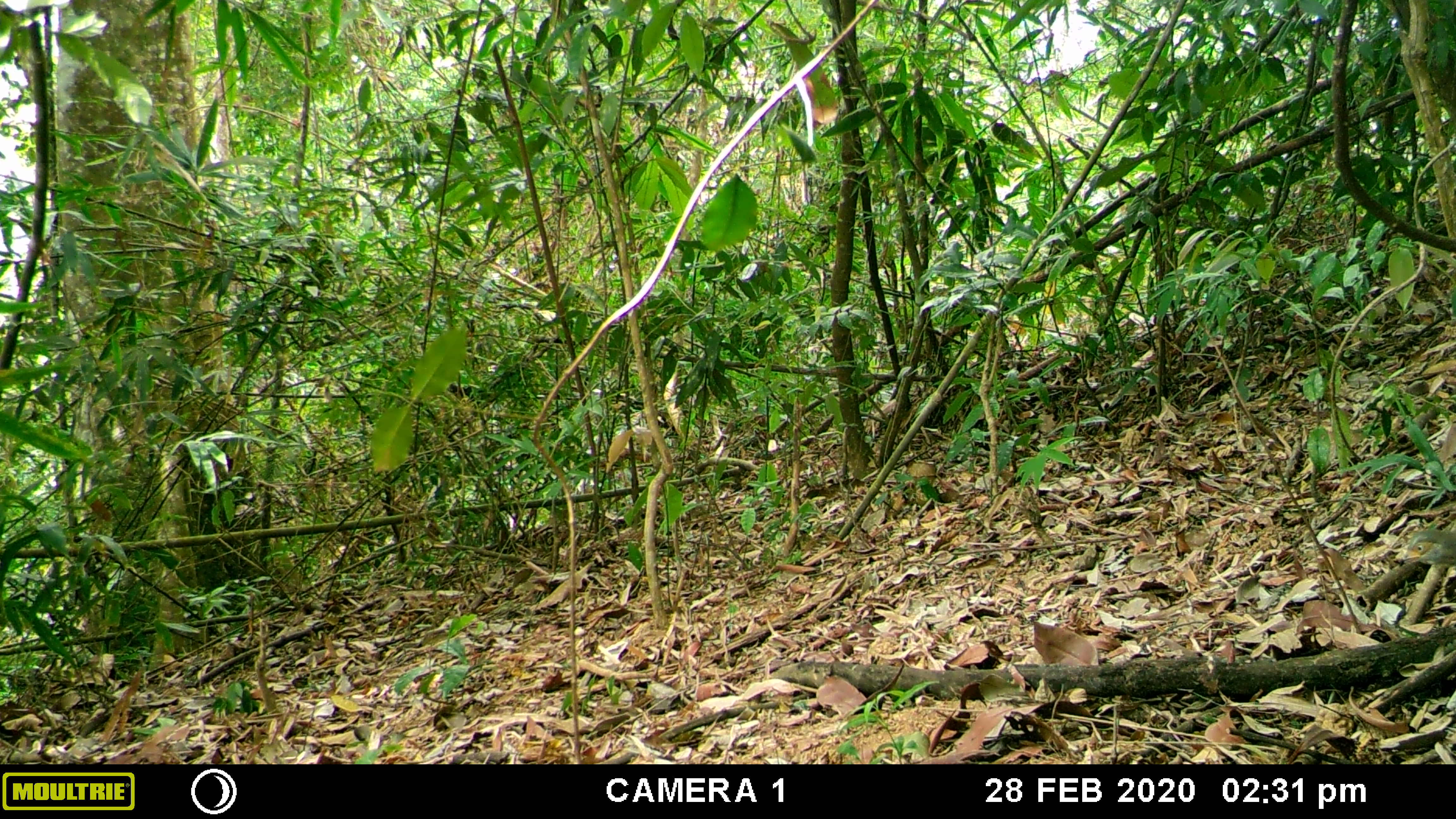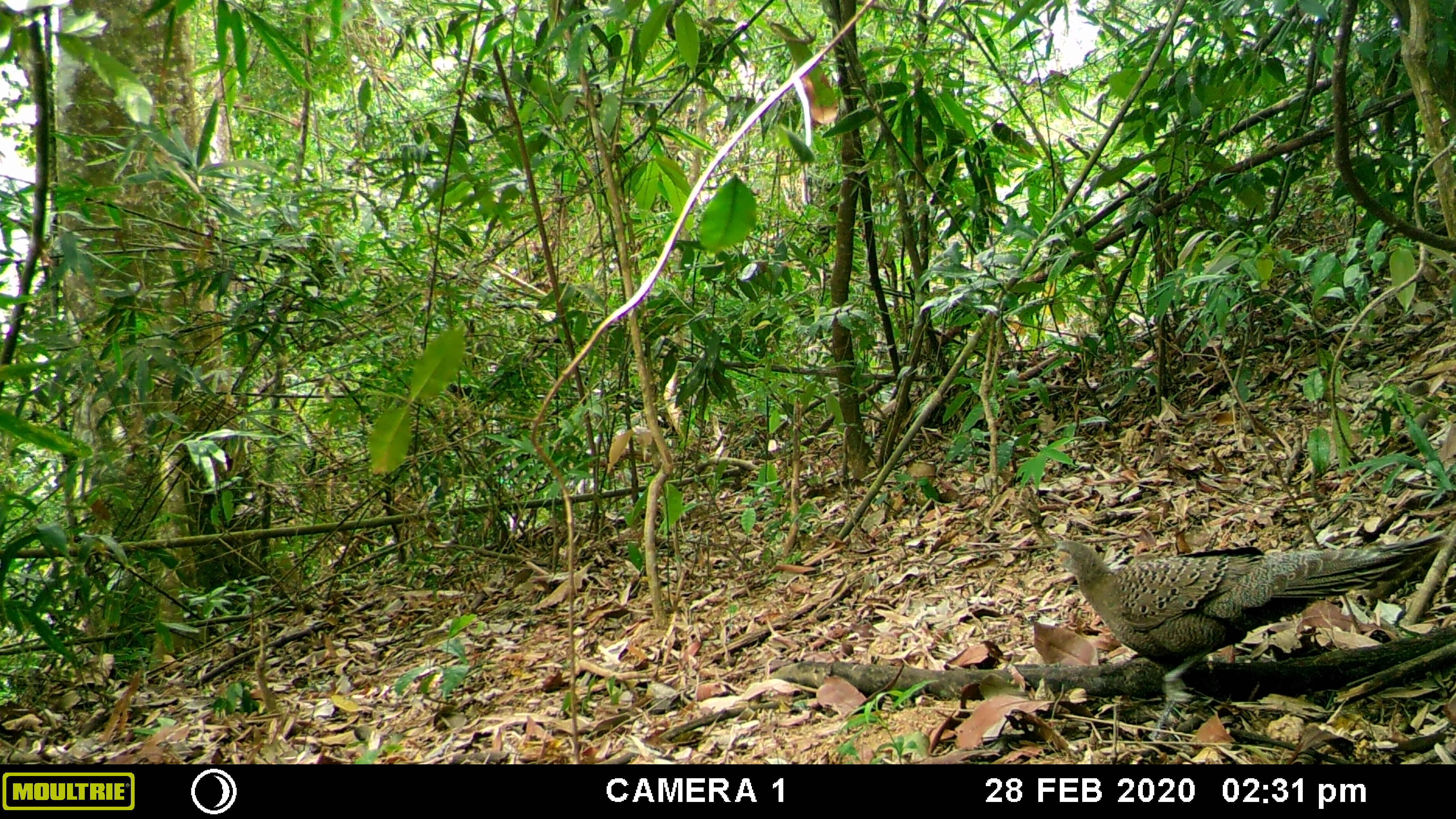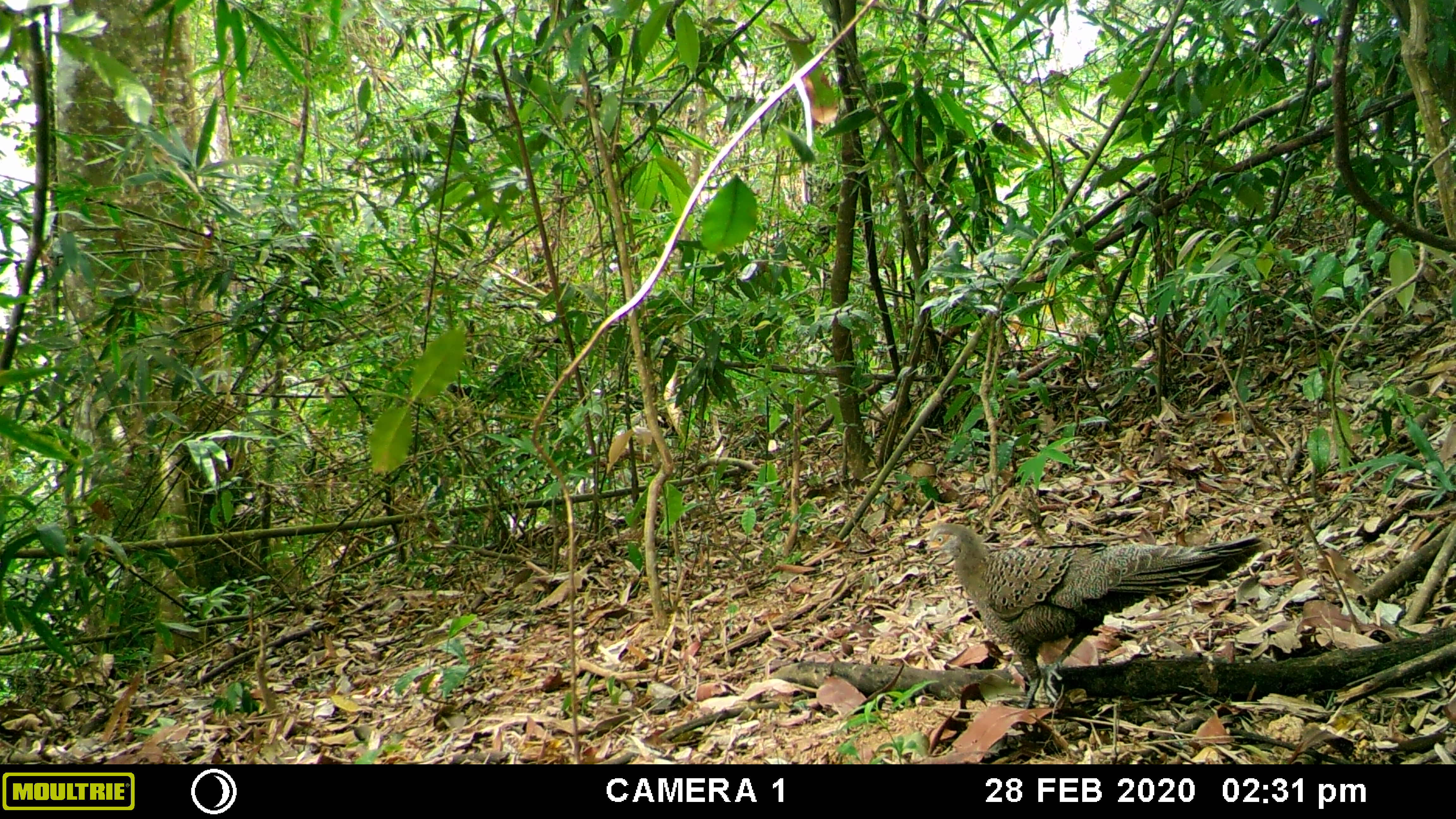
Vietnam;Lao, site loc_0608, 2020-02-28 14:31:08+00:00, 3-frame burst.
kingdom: Animalia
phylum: Chordata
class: Aves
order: Galliformes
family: Phasianidae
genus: Polyplectron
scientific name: Polyplectron bicalcaratum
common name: gray peacock-pheasant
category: grey peacock pheasant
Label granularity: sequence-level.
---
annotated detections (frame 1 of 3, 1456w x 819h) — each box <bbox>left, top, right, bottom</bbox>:
grey peacock pheasant: <bbox>1404, 528, 1456, 566</bbox>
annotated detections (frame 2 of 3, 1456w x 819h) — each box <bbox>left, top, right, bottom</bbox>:
grey peacock pheasant: <bbox>1047, 534, 1448, 741</bbox>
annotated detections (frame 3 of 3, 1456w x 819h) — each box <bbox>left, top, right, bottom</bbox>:
grey peacock pheasant: <bbox>924, 522, 1265, 709</bbox>